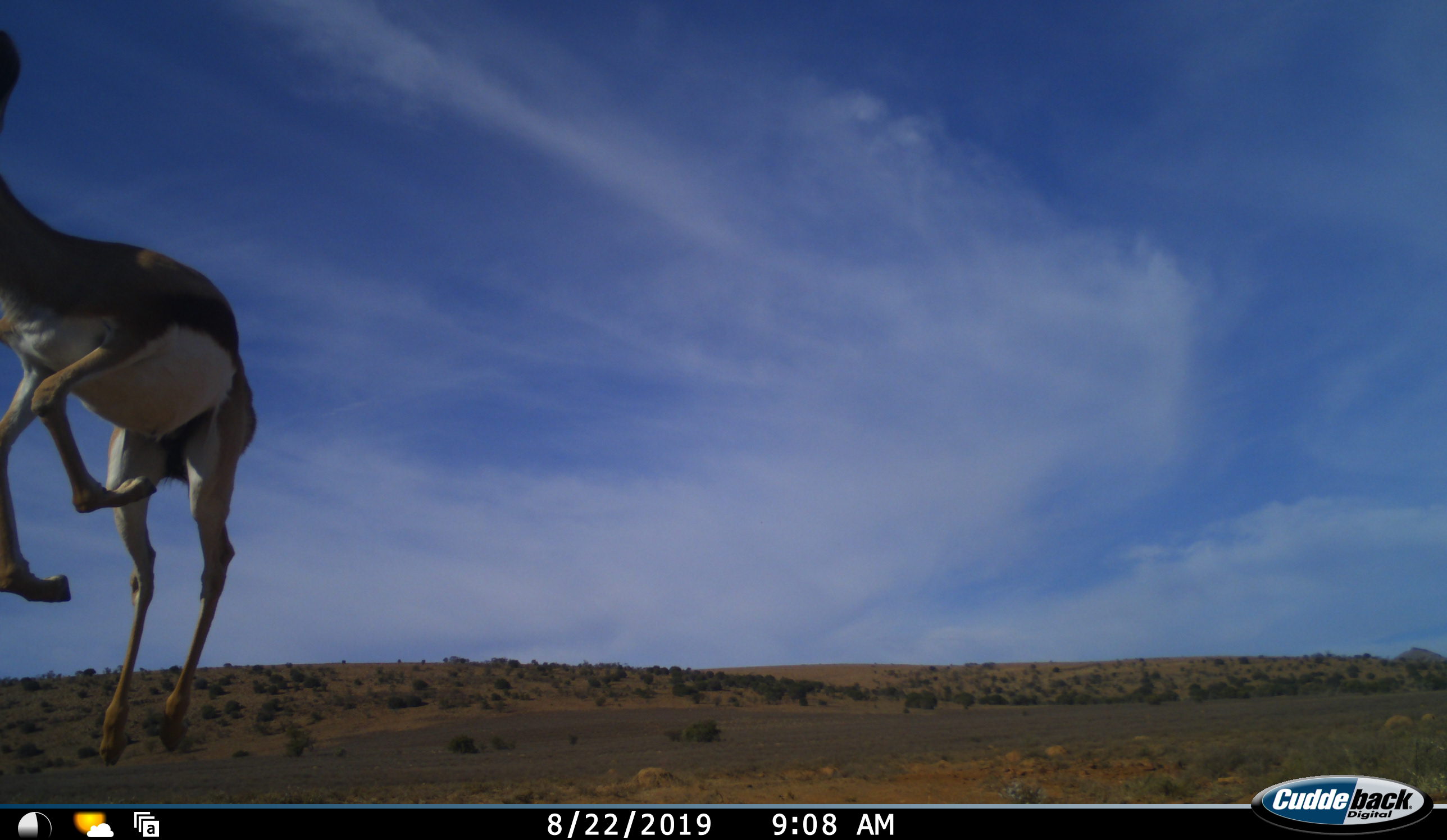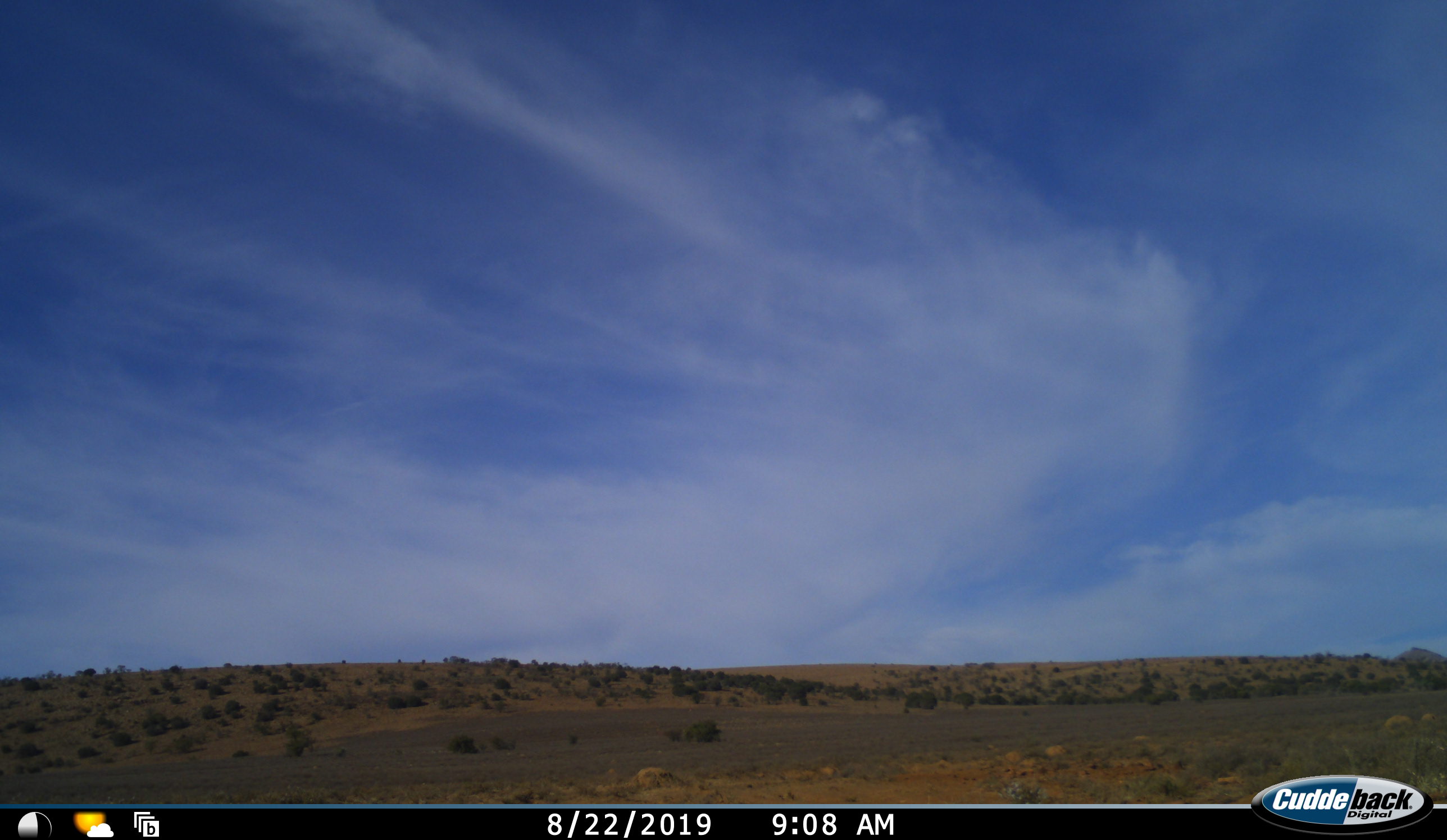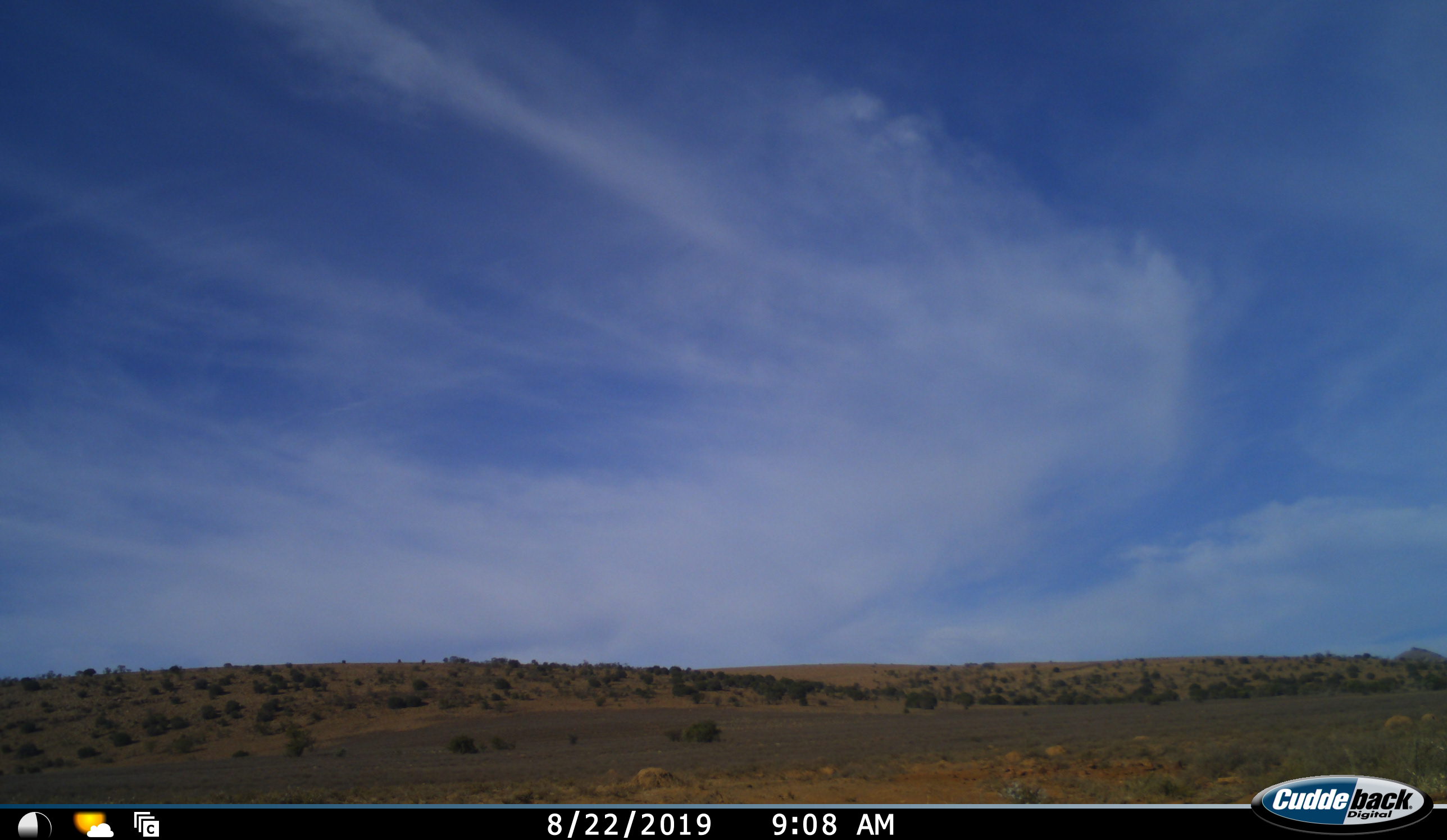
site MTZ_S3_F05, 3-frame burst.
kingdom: Animalia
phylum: Chordata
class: Mammalia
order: Artiodactyla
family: Bovidae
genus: Antidorcas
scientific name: Antidorcas marsupialis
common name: springbok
Springbok (Antidorcas marsupialis), count 1. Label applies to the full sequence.